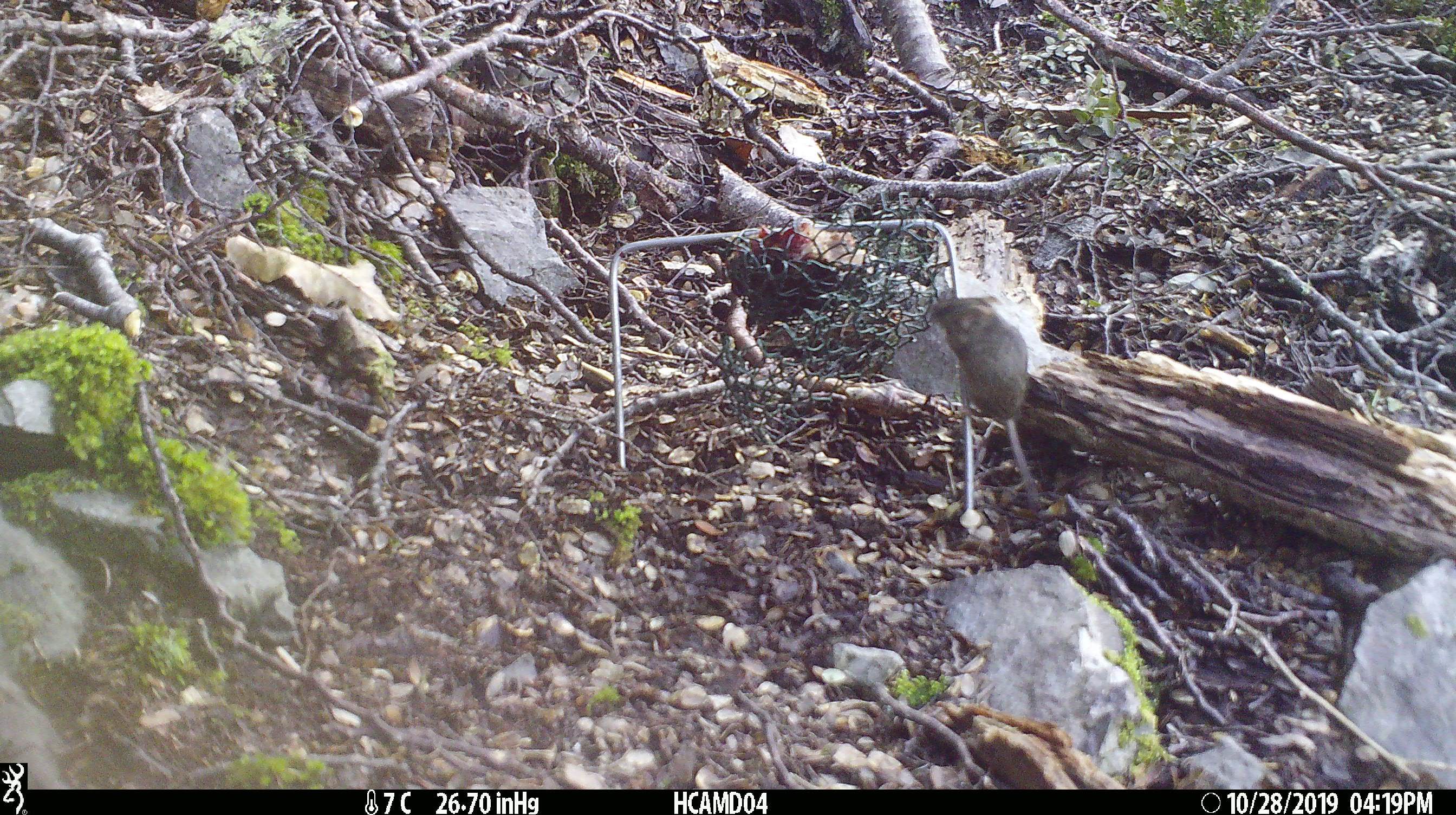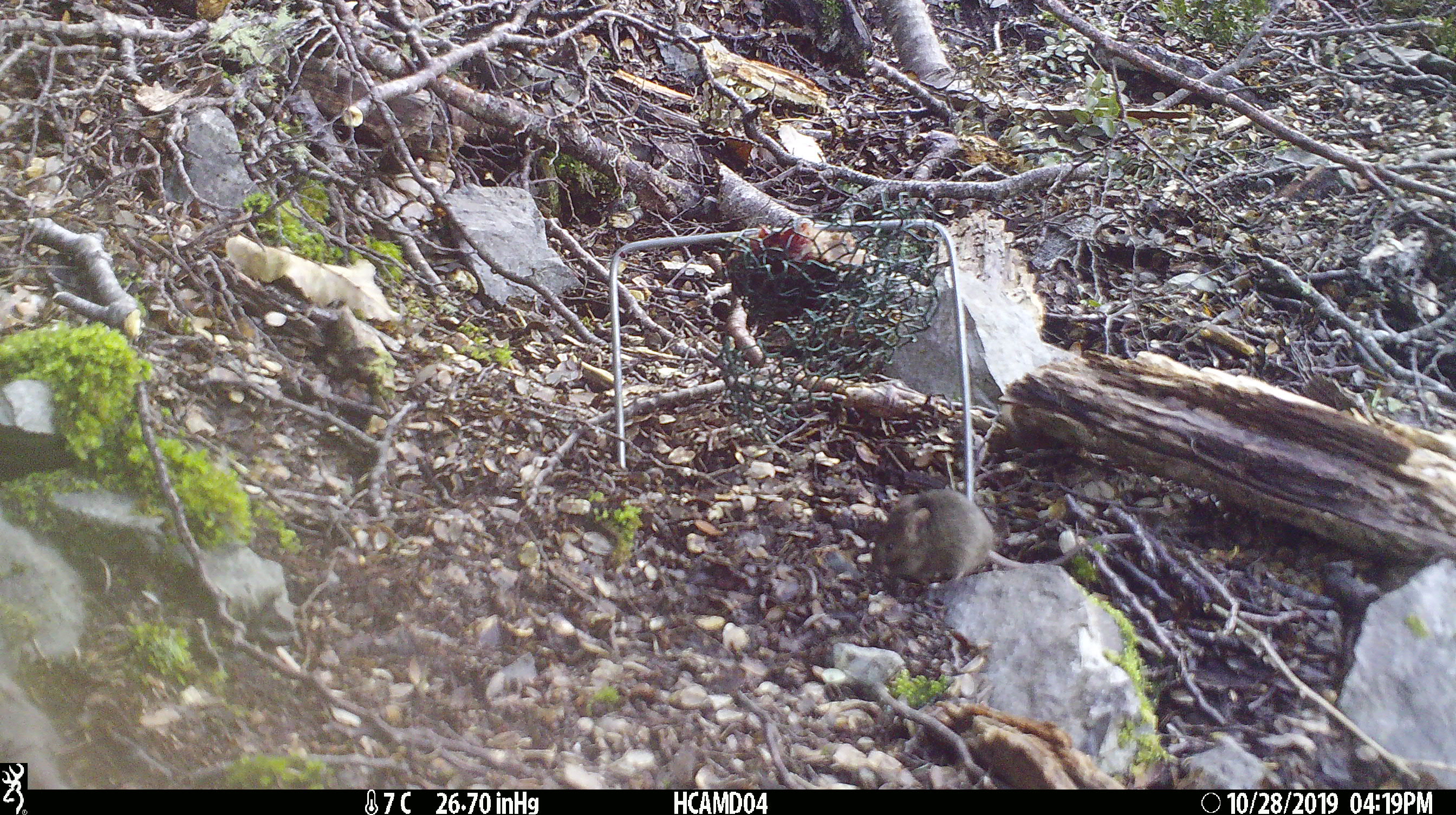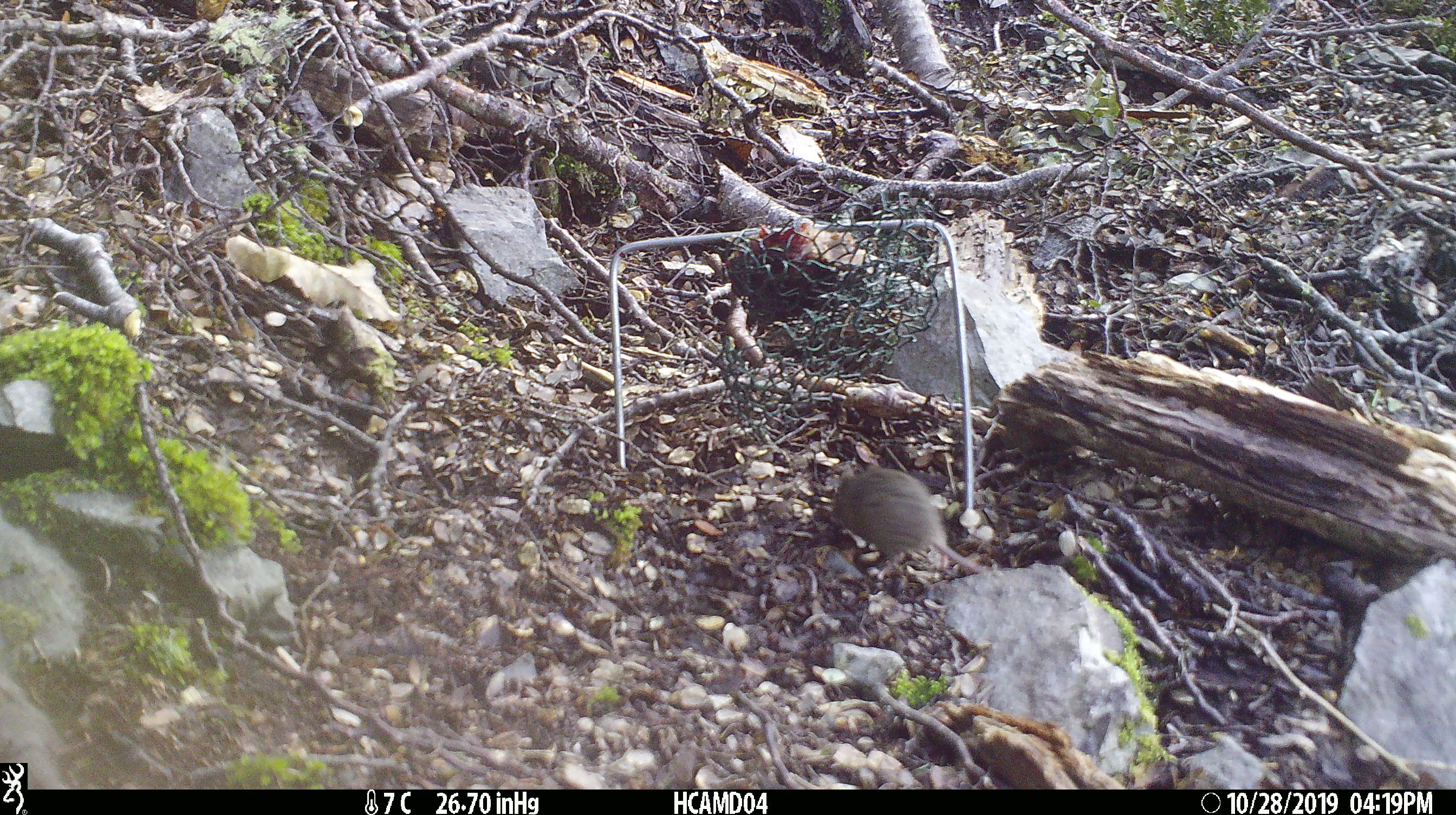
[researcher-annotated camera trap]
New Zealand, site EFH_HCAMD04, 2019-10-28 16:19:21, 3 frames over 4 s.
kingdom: Animalia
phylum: Chordata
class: Mammalia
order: Rodentia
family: Muridae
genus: Mus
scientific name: Mus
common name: mouse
Mouse (Mus).